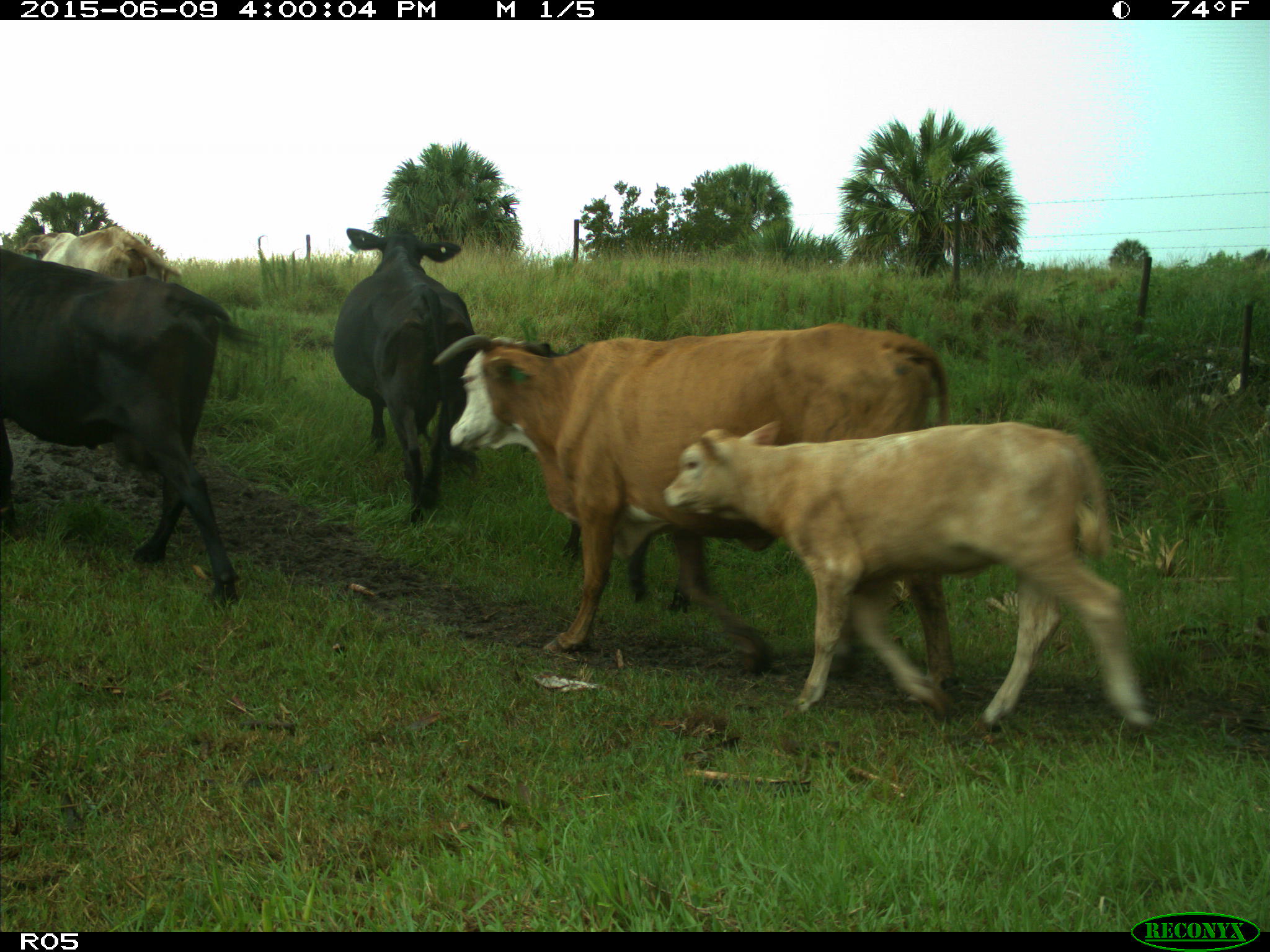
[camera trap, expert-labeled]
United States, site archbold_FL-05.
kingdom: Animalia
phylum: Chordata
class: Mammalia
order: Artiodactyla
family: Bovidae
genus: Bos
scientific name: Bos taurus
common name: domestic cow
Bos taurus (domestic cow).